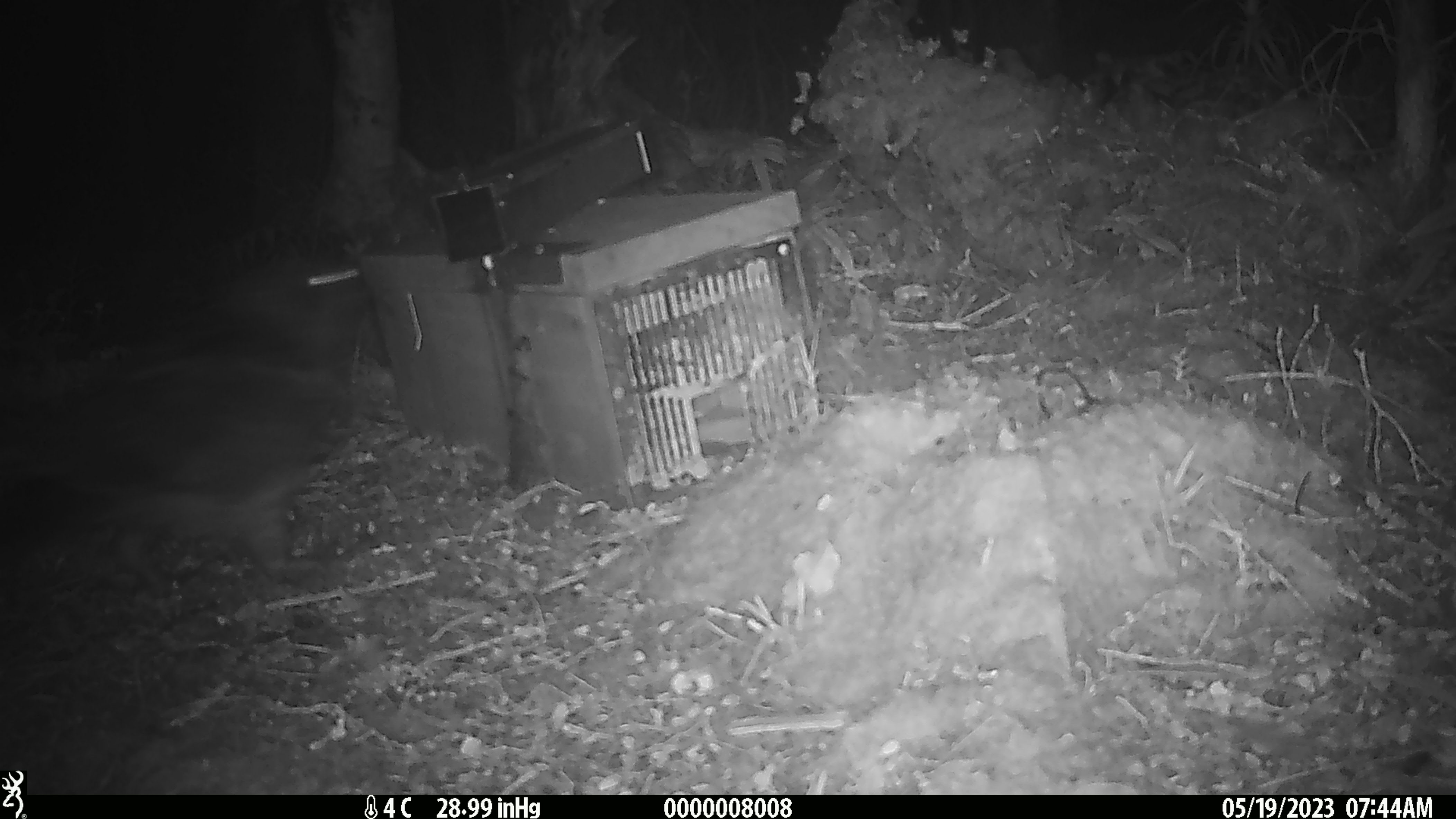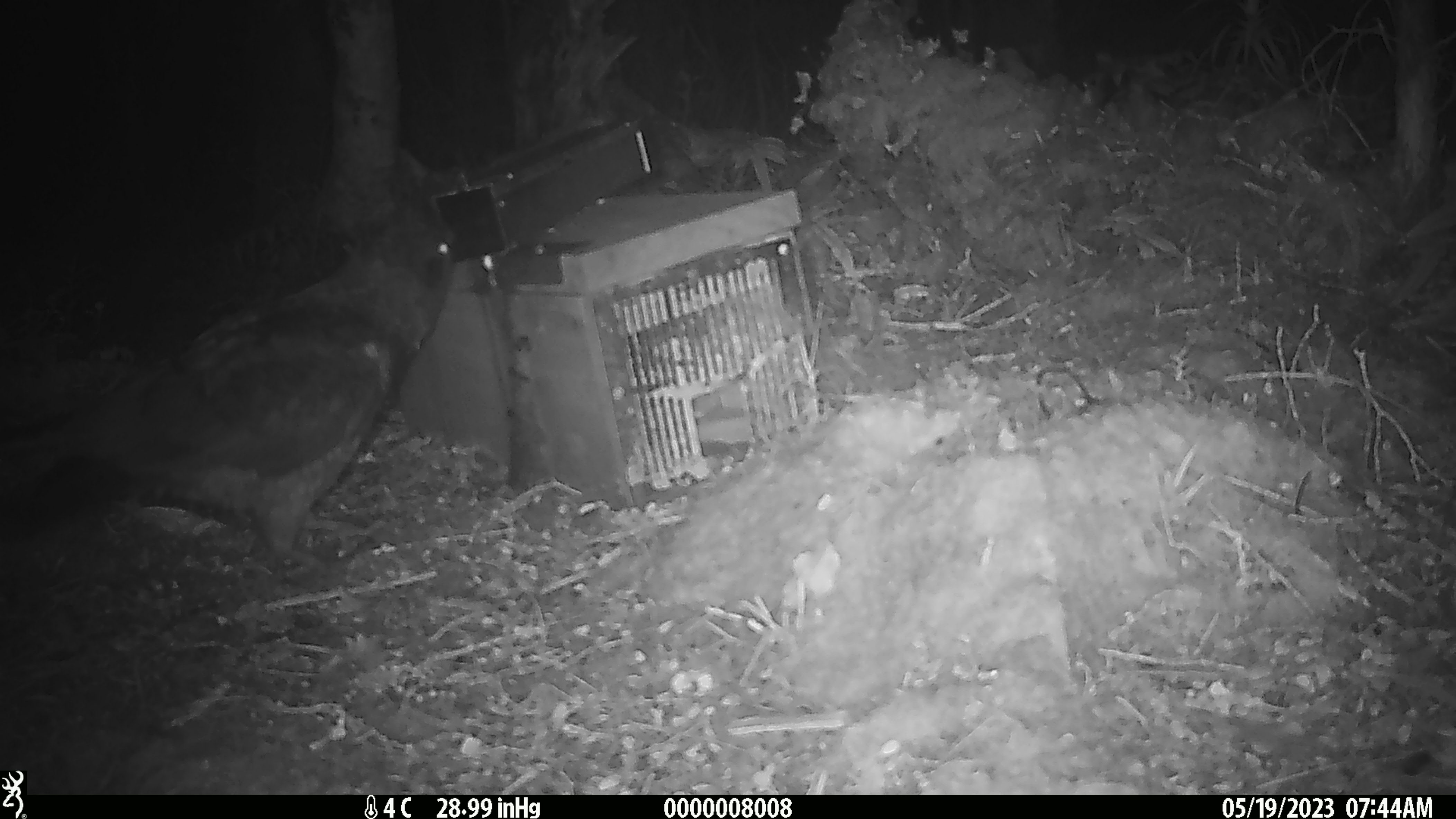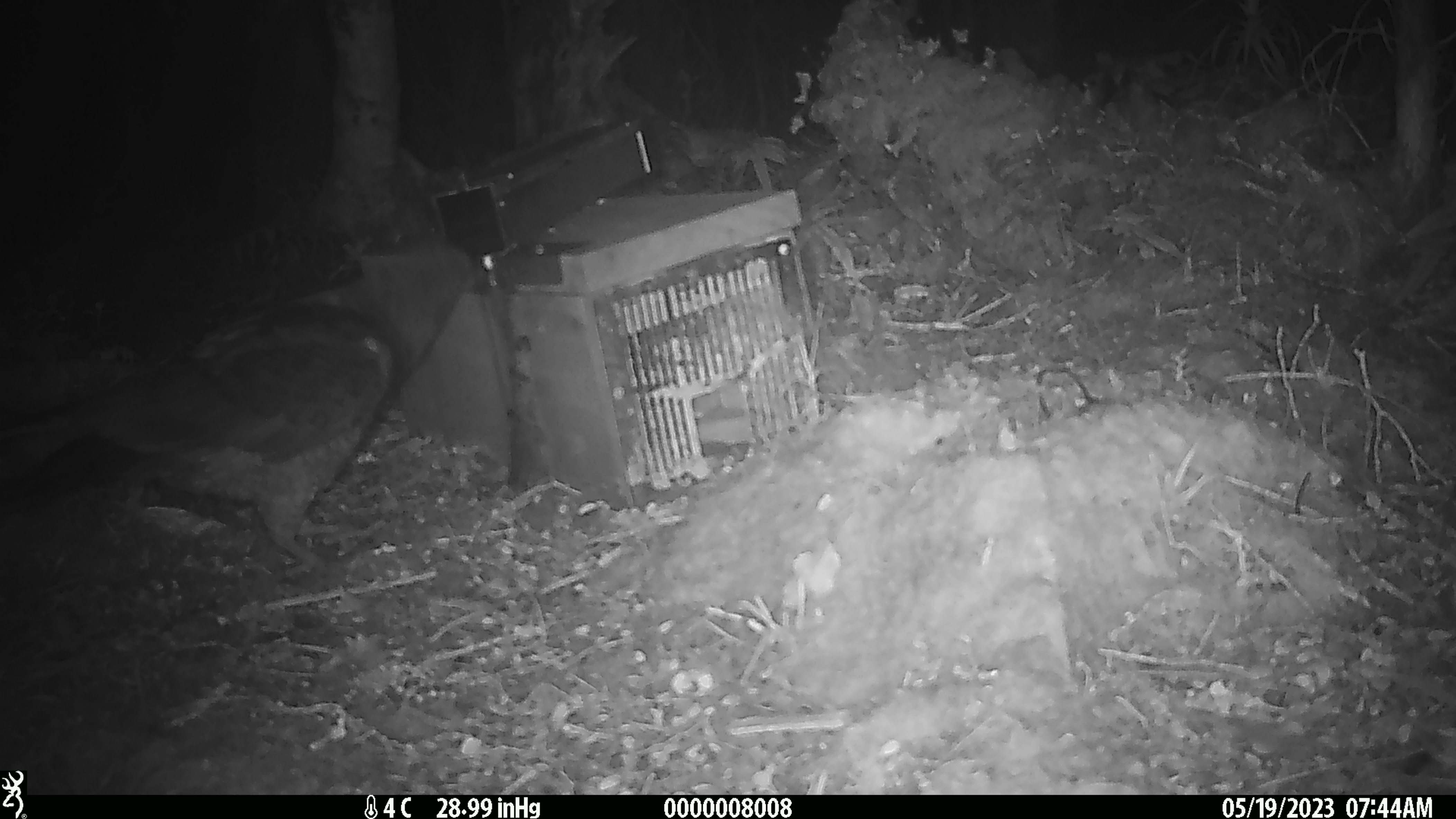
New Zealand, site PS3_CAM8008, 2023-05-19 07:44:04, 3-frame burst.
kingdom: Animalia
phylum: Chordata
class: Aves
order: Psittaciformes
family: Strigopidae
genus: Nestor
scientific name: Nestor notabilis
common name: kea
Kea (Nestor notabilis).